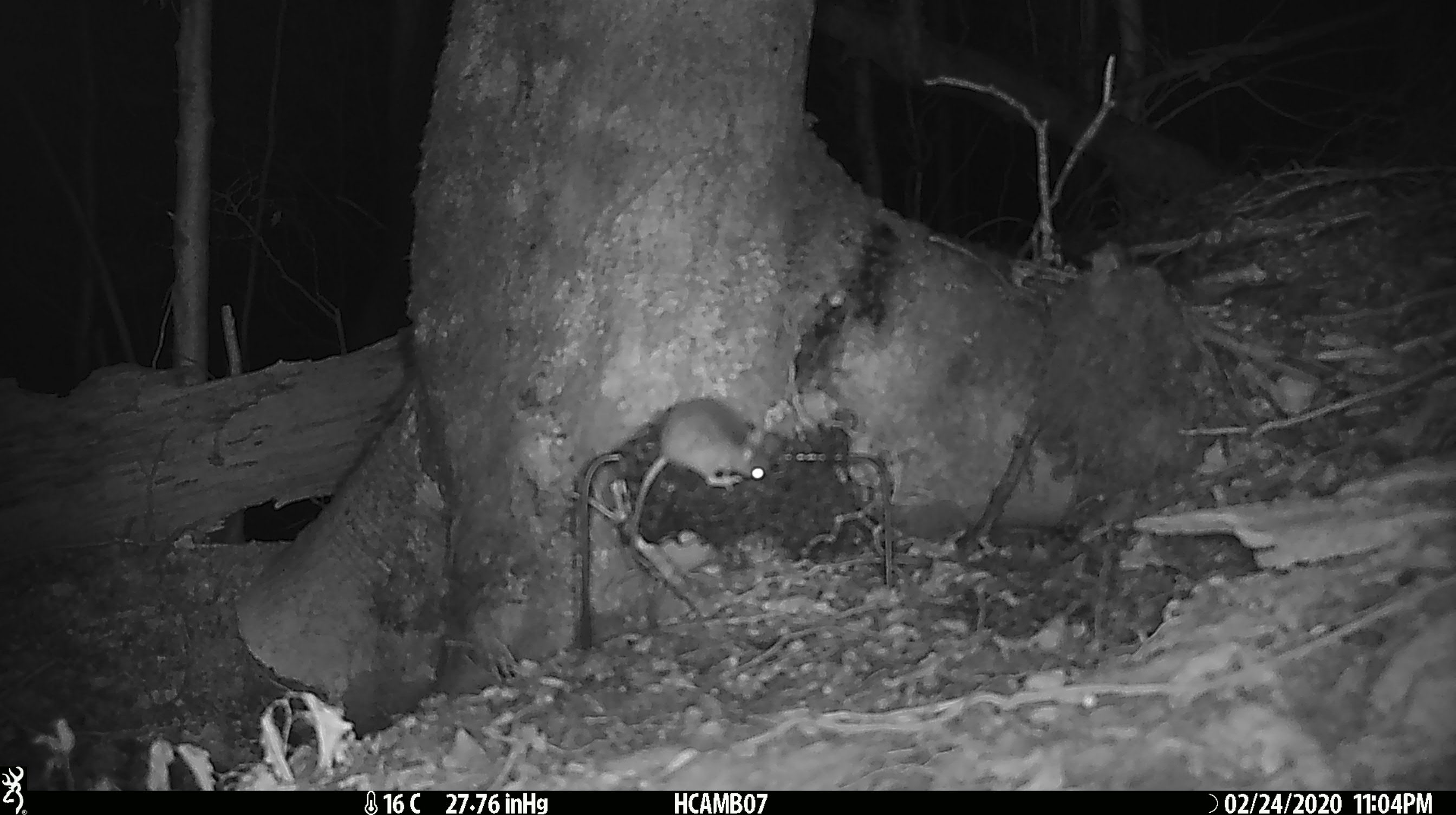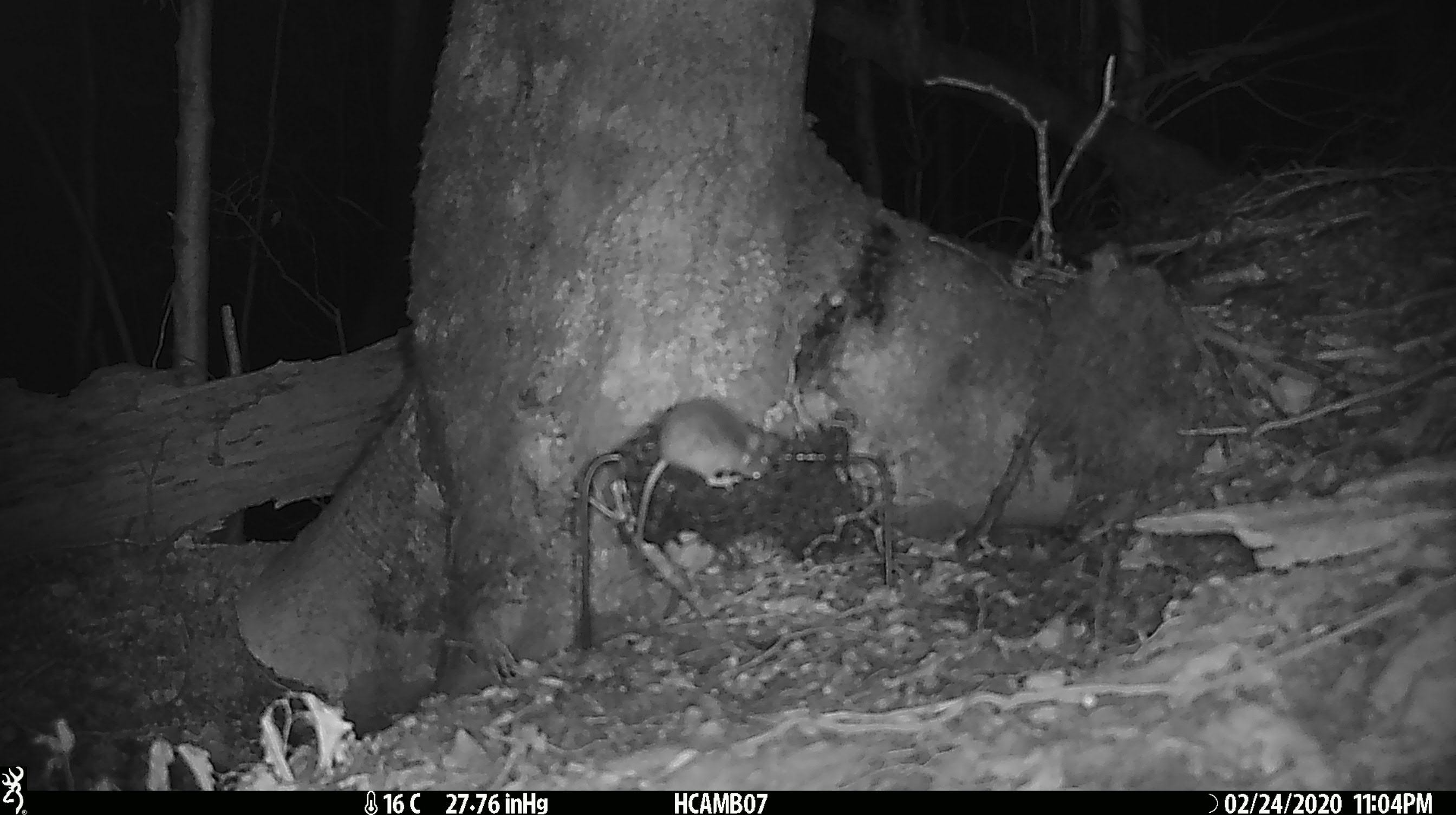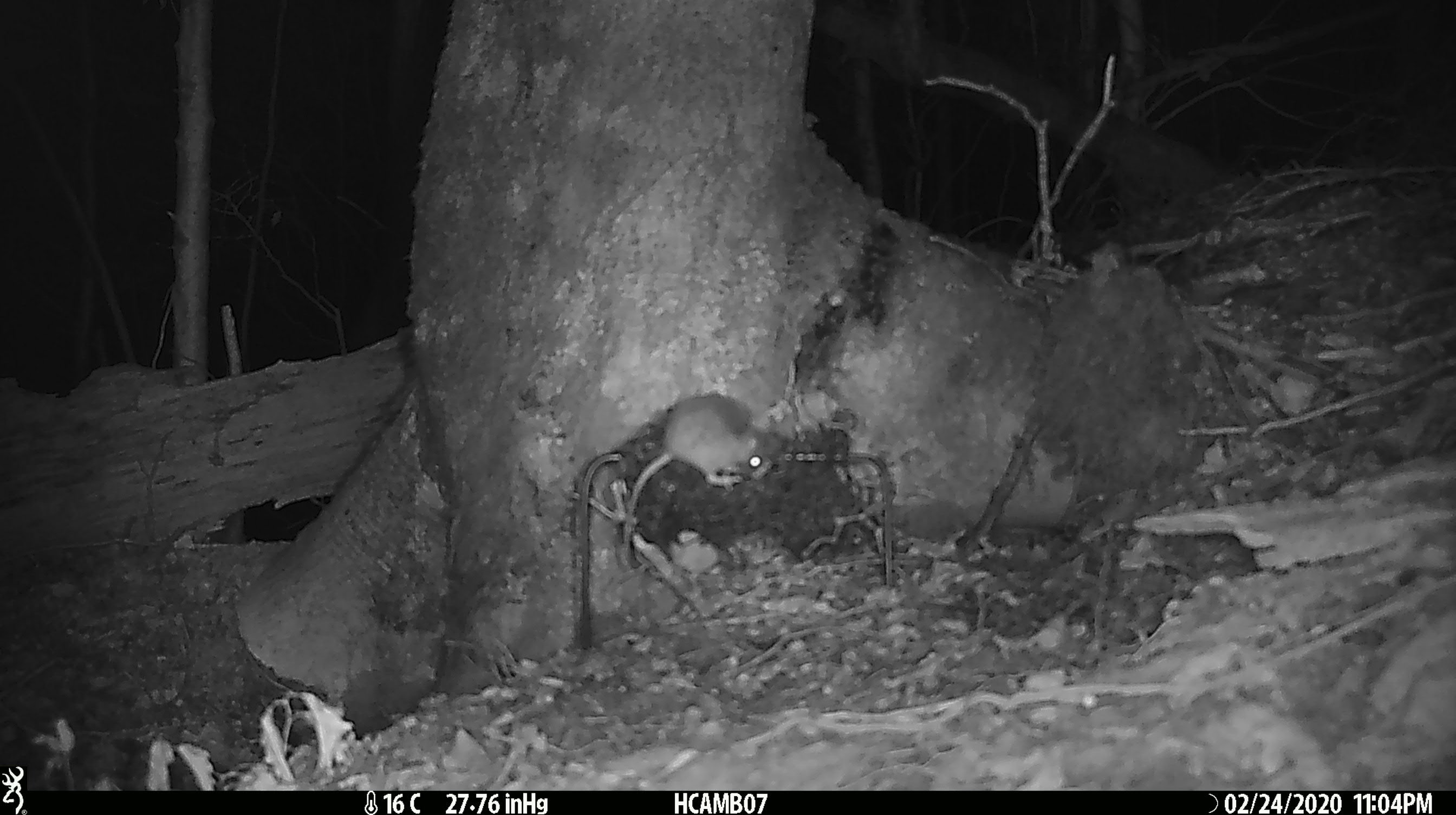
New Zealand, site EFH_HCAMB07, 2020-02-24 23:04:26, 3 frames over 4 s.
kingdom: Animalia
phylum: Chordata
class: Mammalia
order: Rodentia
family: Muridae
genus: Mus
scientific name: Mus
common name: mouse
Mouse (Mus).